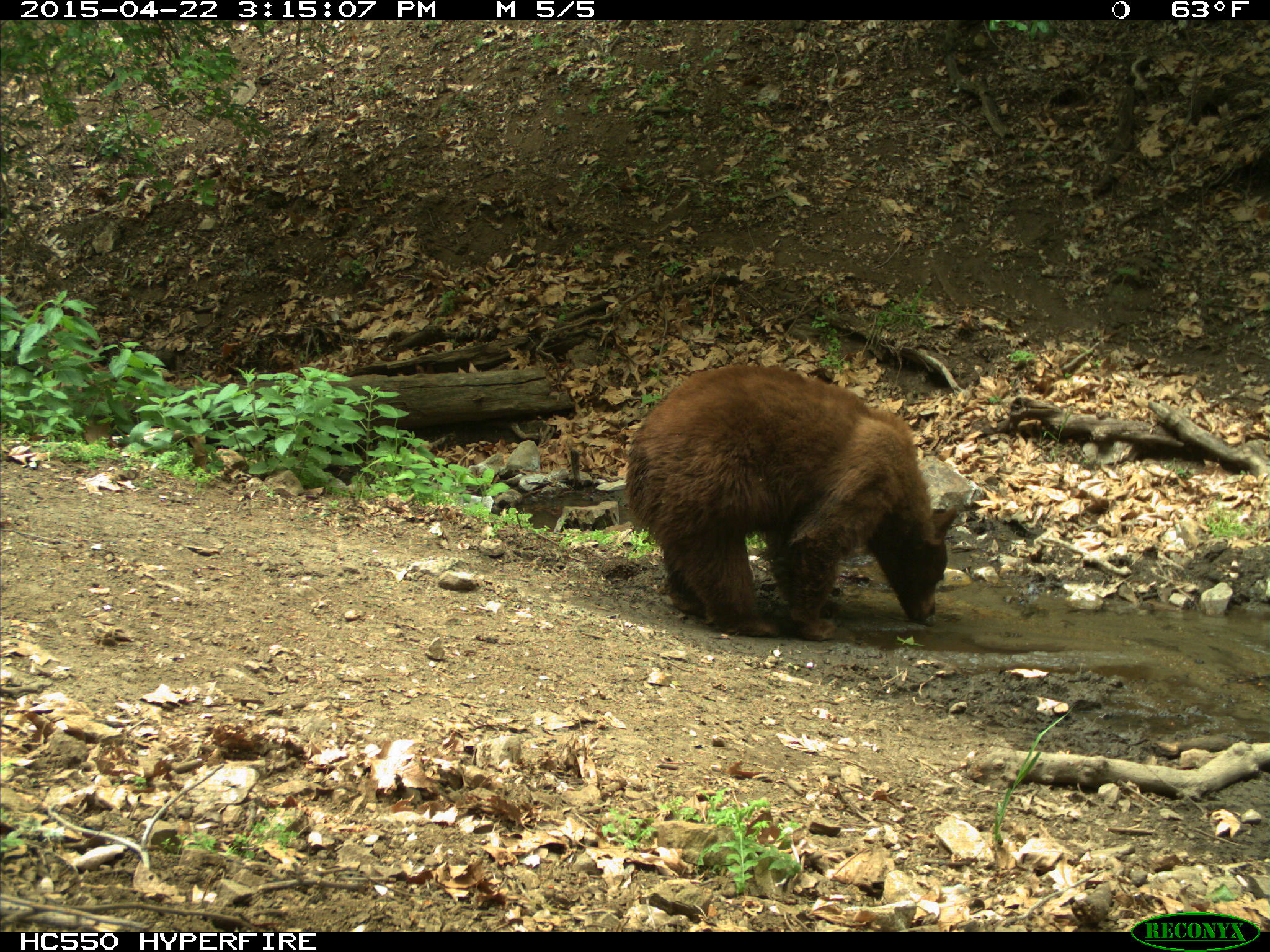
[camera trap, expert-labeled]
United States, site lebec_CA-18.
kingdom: Animalia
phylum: Chordata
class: Mammalia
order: Carnivora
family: Ursidae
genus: Ursus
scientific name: Ursus americanus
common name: american black bear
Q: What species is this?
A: Ursus americanus (american black bear).